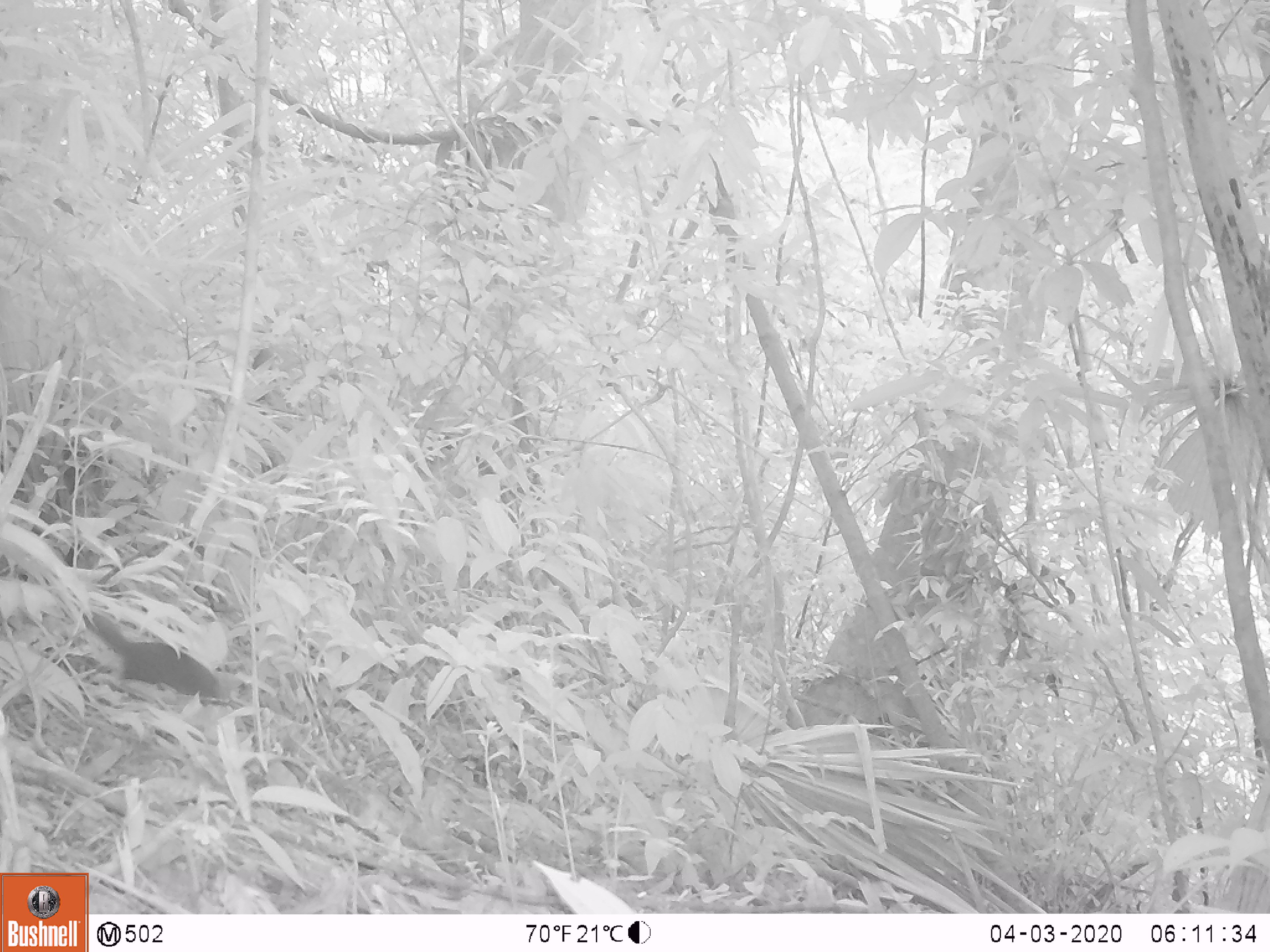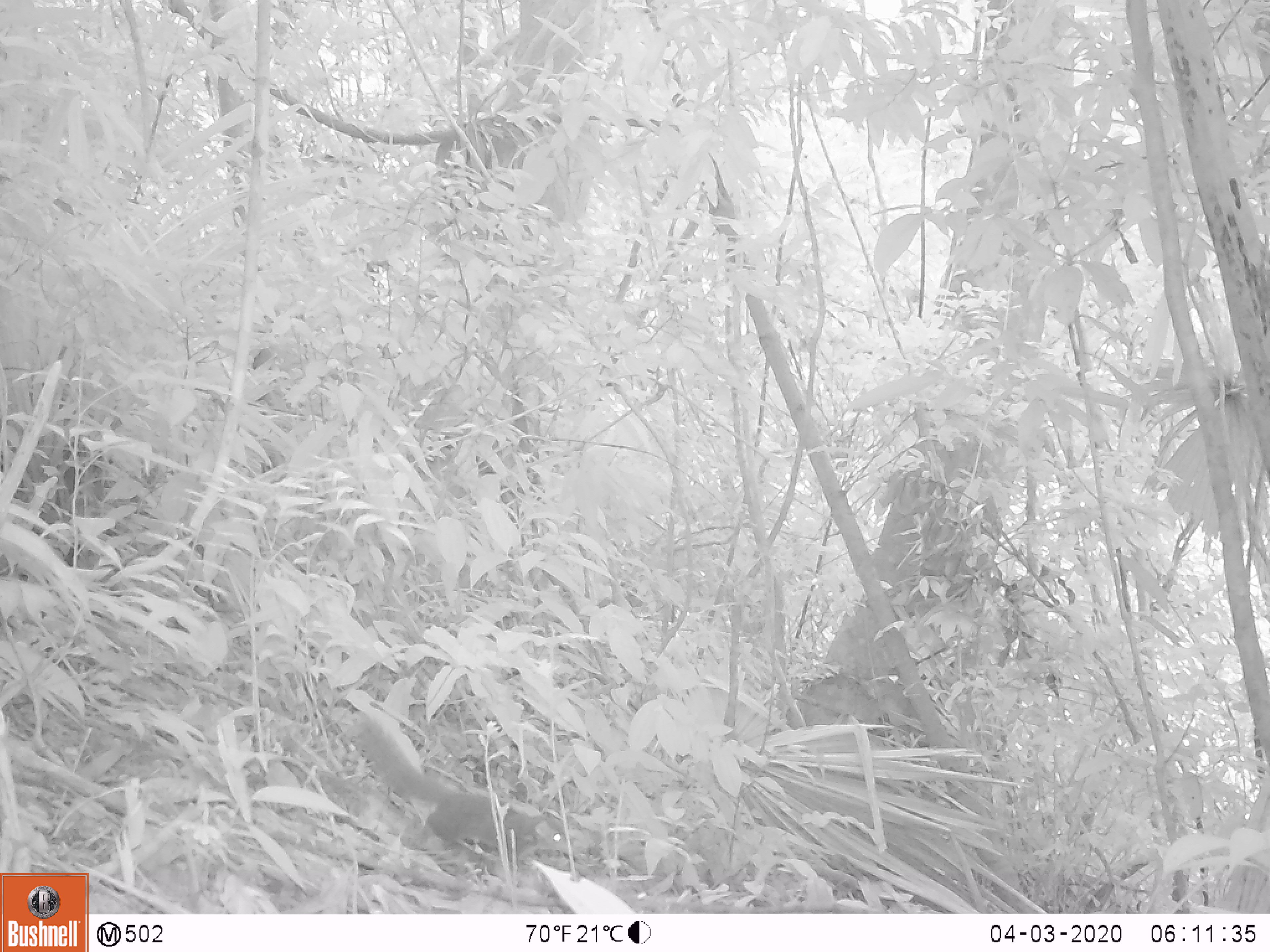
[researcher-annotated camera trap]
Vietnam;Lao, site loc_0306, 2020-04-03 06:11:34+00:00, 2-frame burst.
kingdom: Animalia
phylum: Chordata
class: Mammalia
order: Scandentia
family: Tupaiidae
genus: Tupaia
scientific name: Tupaia belangeri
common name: northern treeshrew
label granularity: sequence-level